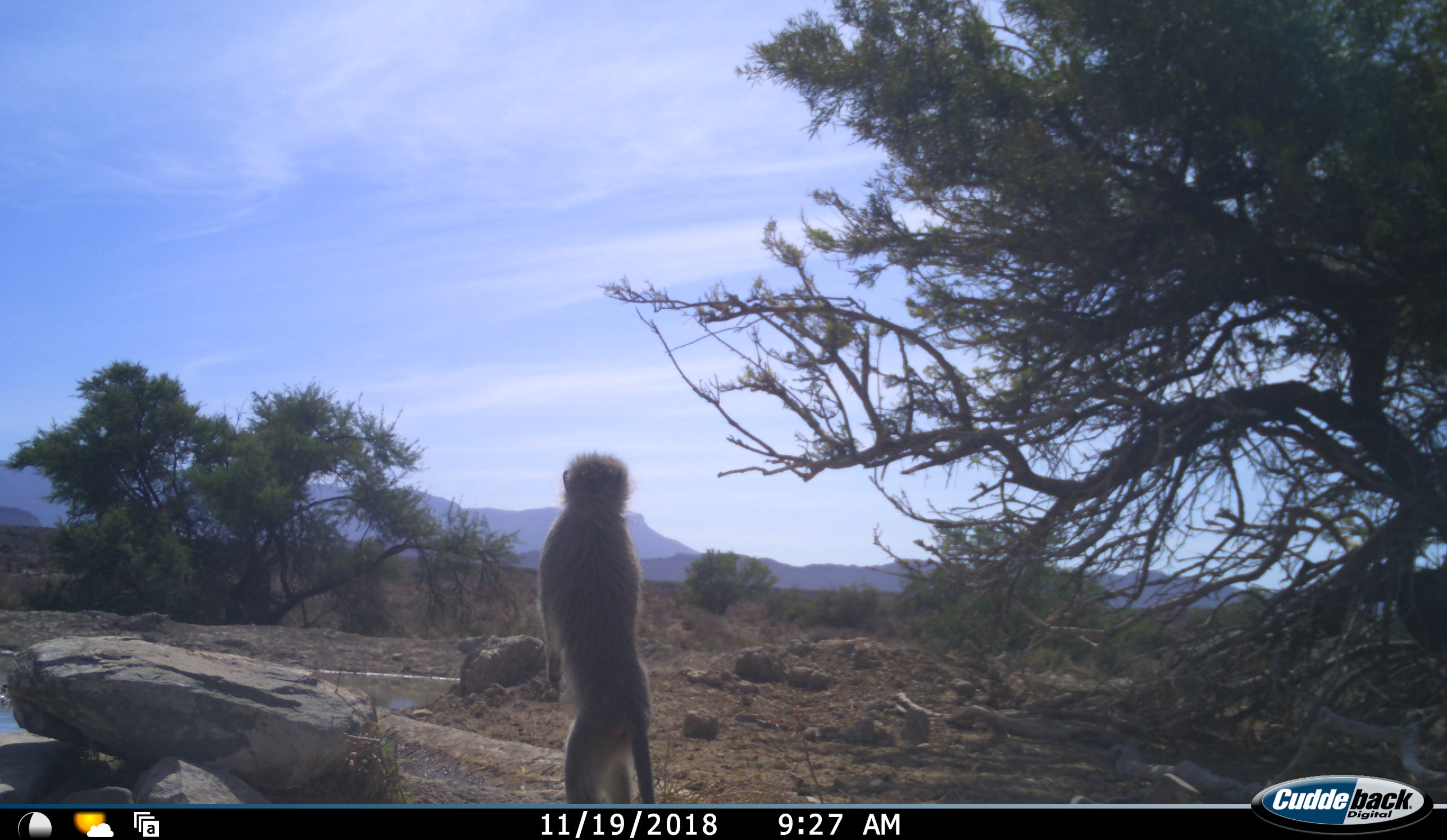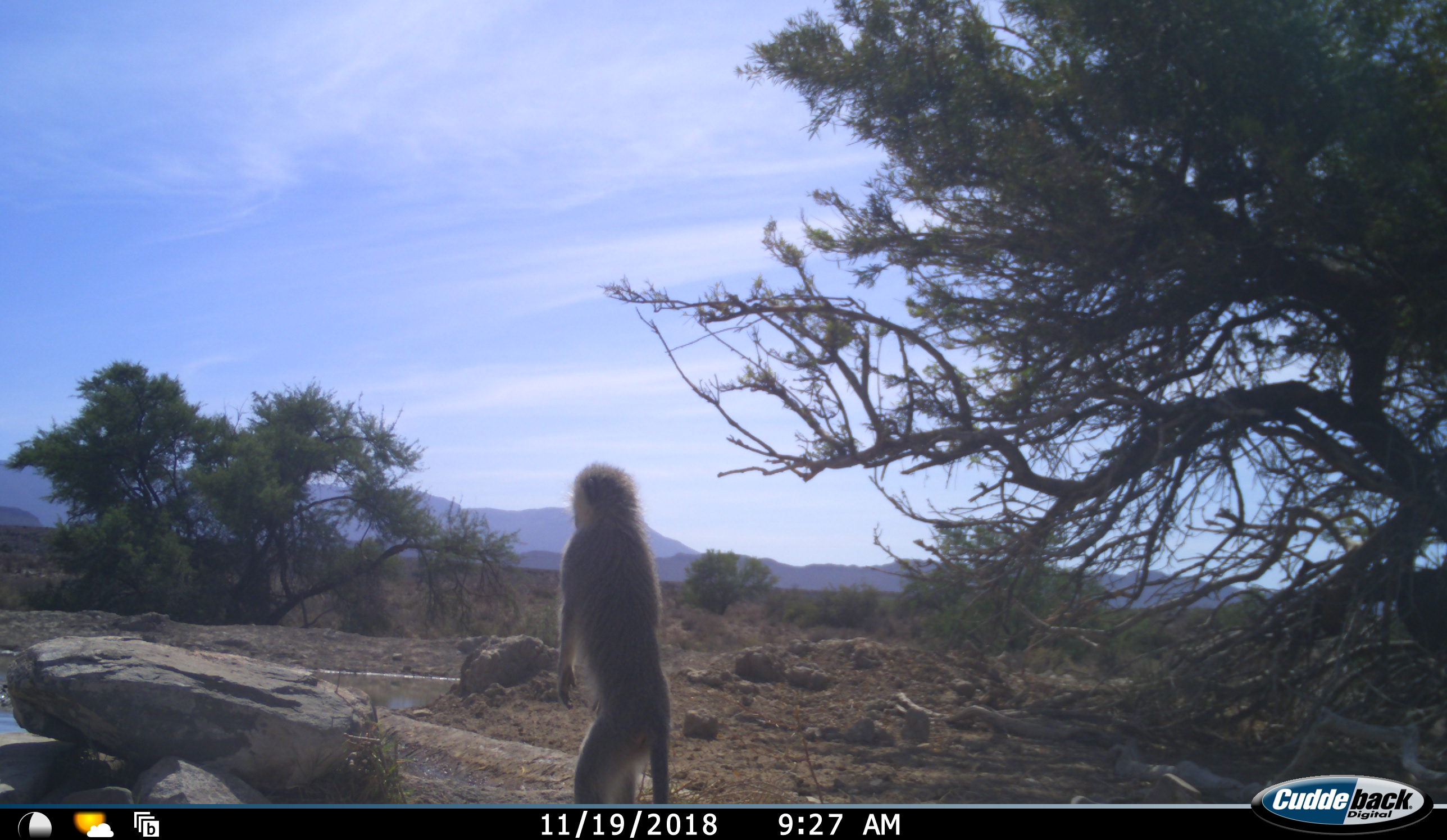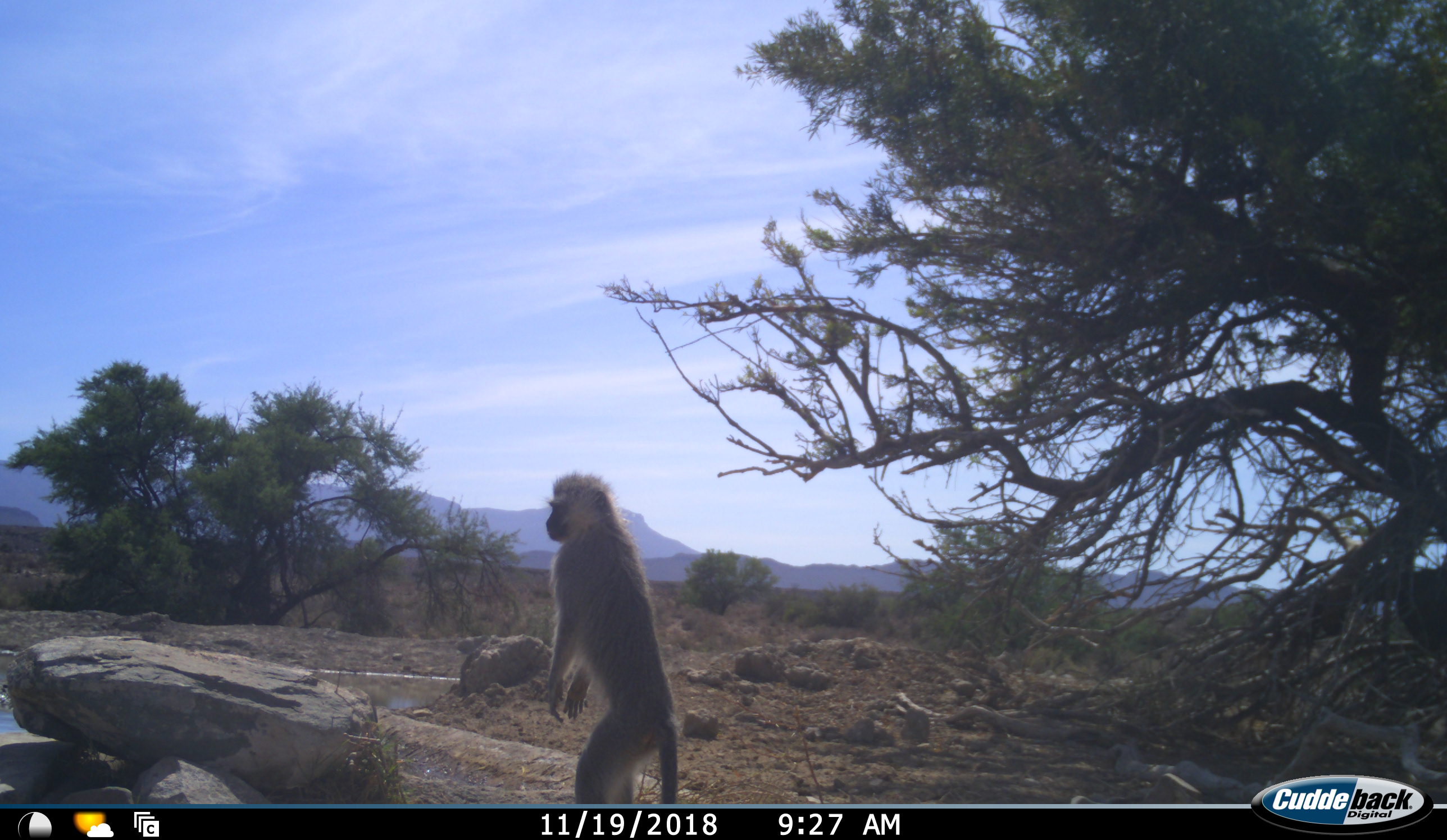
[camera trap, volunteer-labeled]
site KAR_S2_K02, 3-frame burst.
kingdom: Animalia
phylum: Chordata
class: Mammalia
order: Primates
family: Cercopithecidae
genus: Chlorocebus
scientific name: Chlorocebus pygerythrus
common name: vervet monkey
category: monkeyvervet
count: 1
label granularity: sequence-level